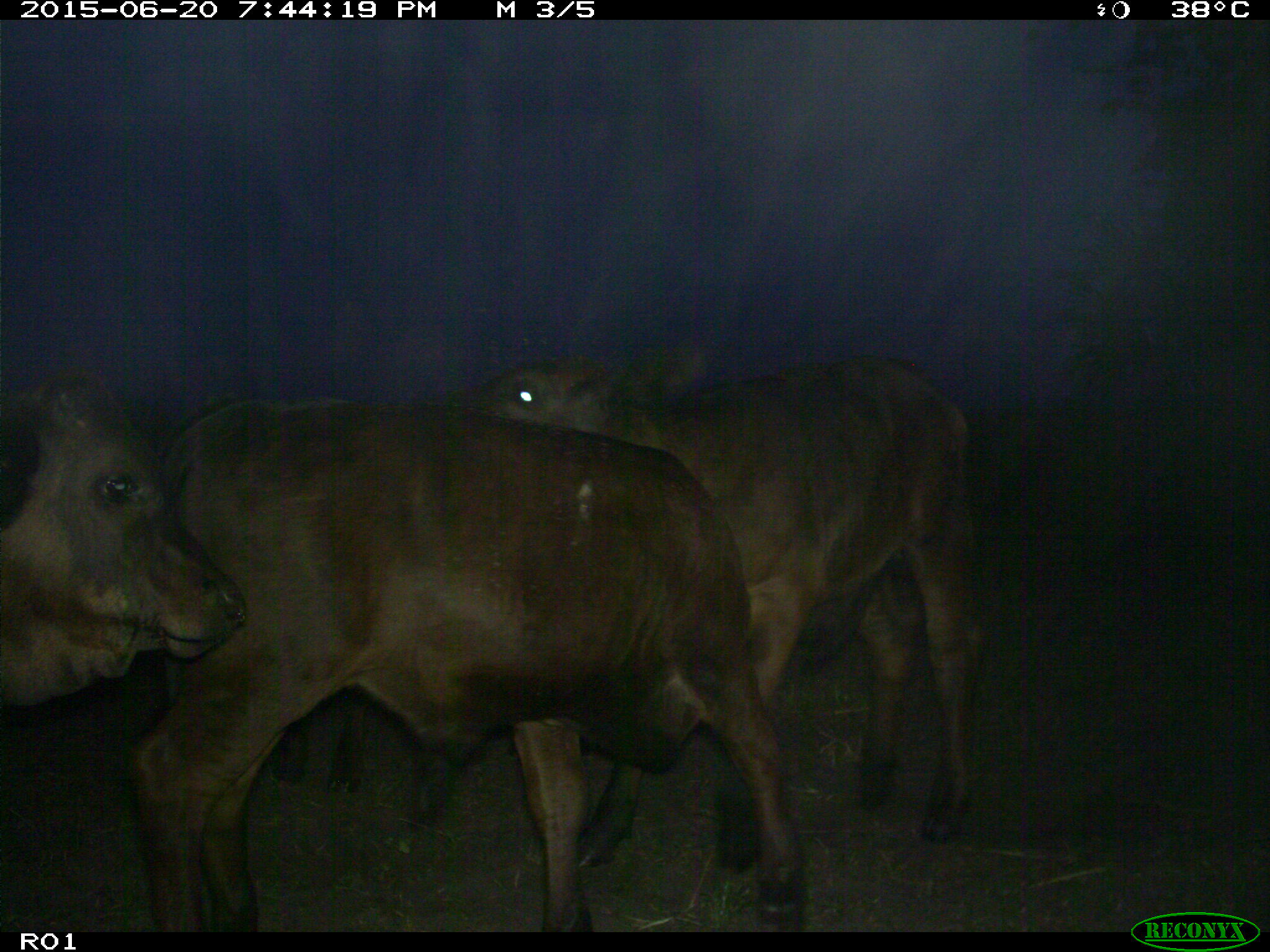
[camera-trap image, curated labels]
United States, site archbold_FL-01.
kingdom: Animalia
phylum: Chordata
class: Mammalia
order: Artiodactyla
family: Bovidae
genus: Bos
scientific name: Bos taurus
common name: domestic cow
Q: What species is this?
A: Bos taurus (domestic cow).